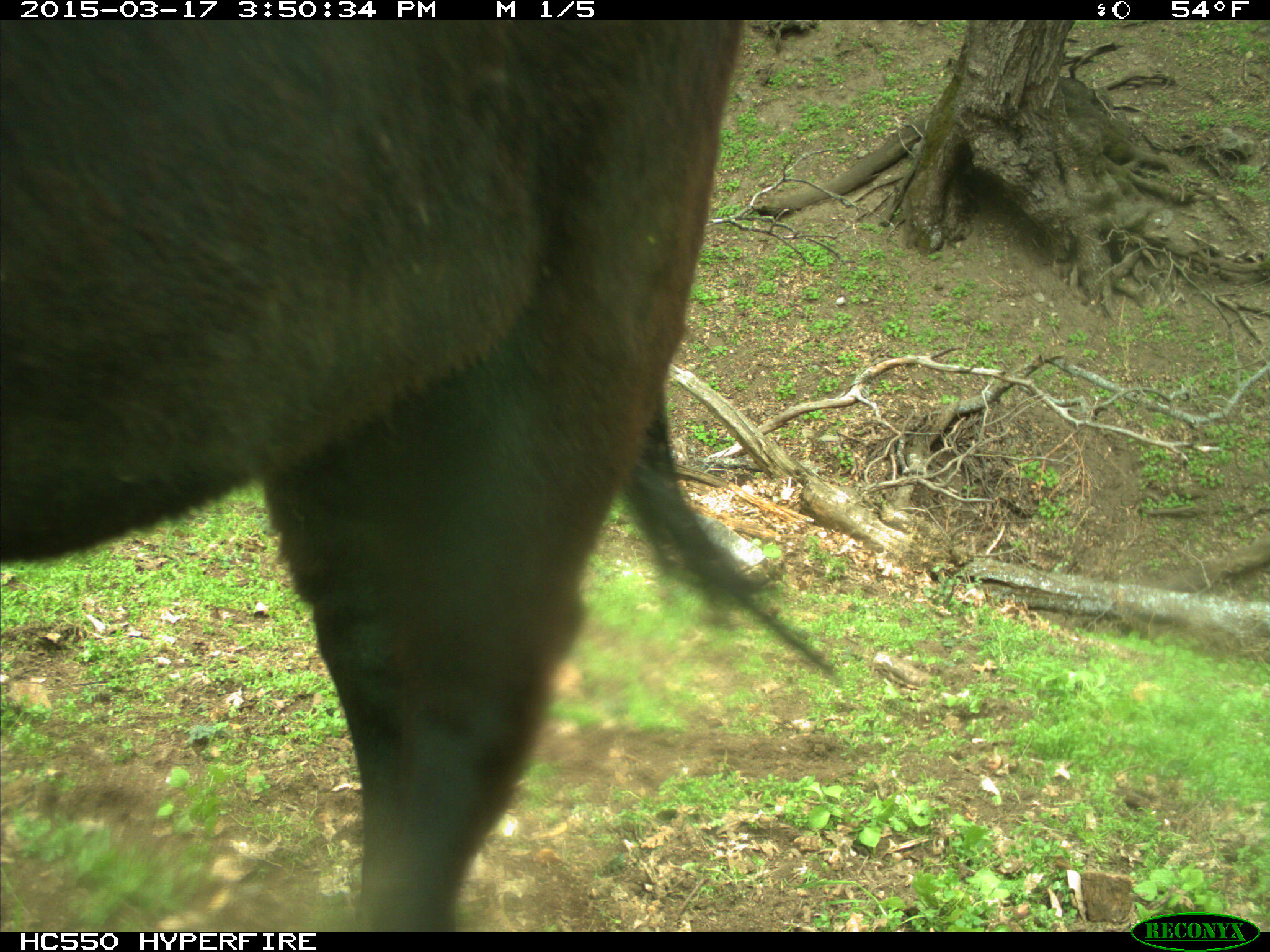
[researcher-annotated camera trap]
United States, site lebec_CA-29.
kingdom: Animalia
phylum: Chordata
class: Mammalia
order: Artiodactyla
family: Bovidae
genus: Bos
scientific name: Bos taurus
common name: domestic cow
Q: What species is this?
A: Bos taurus (domestic cow).